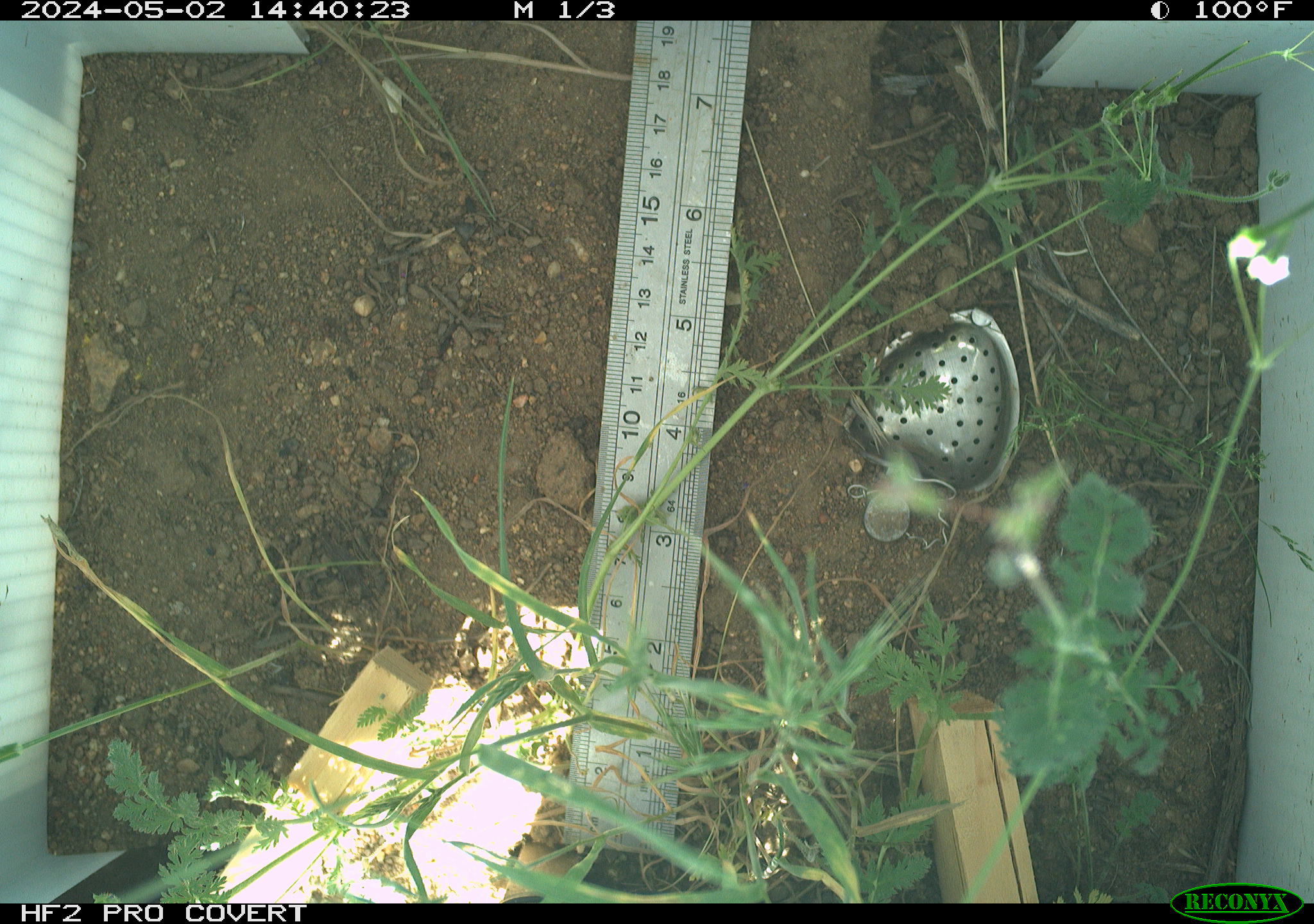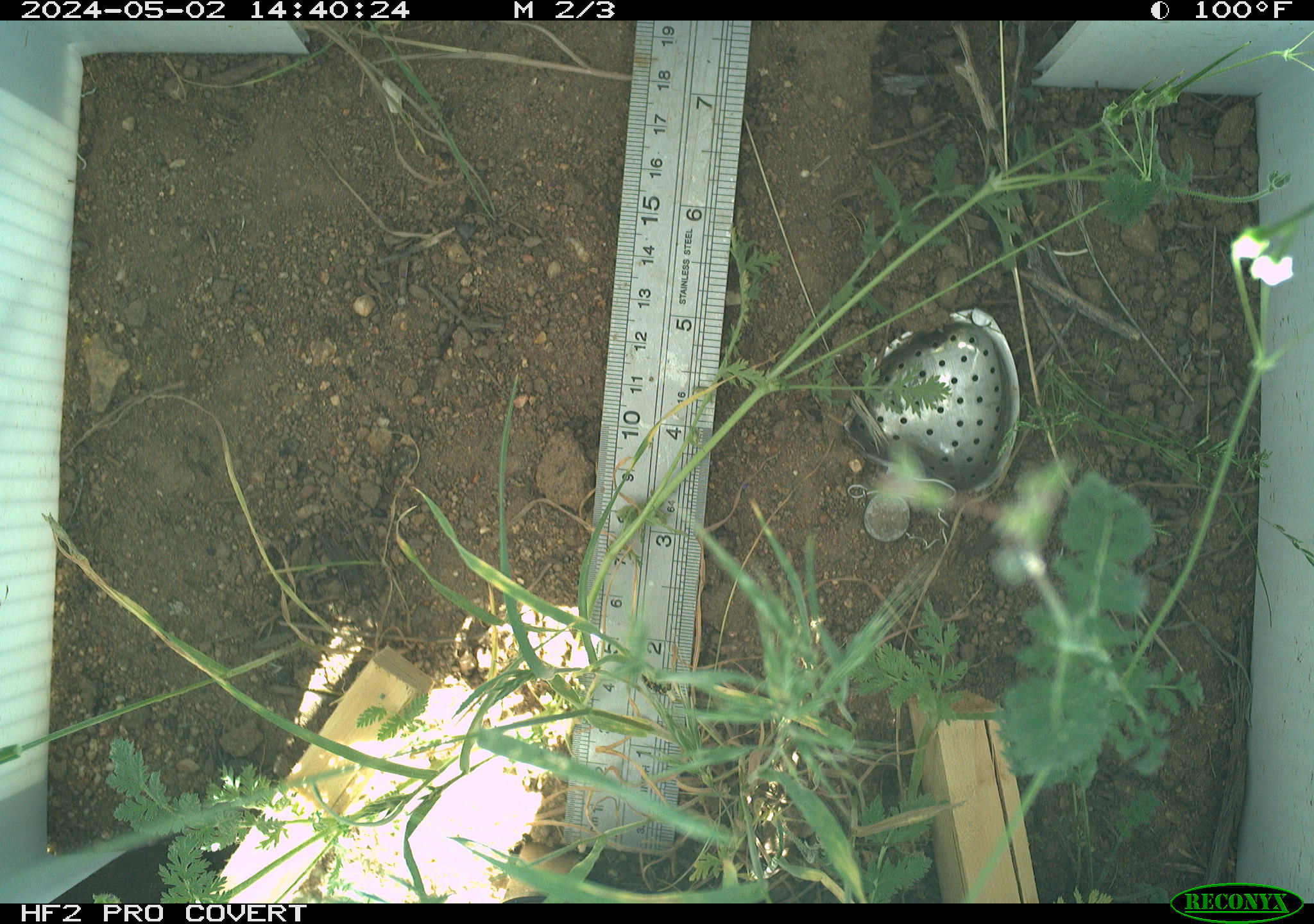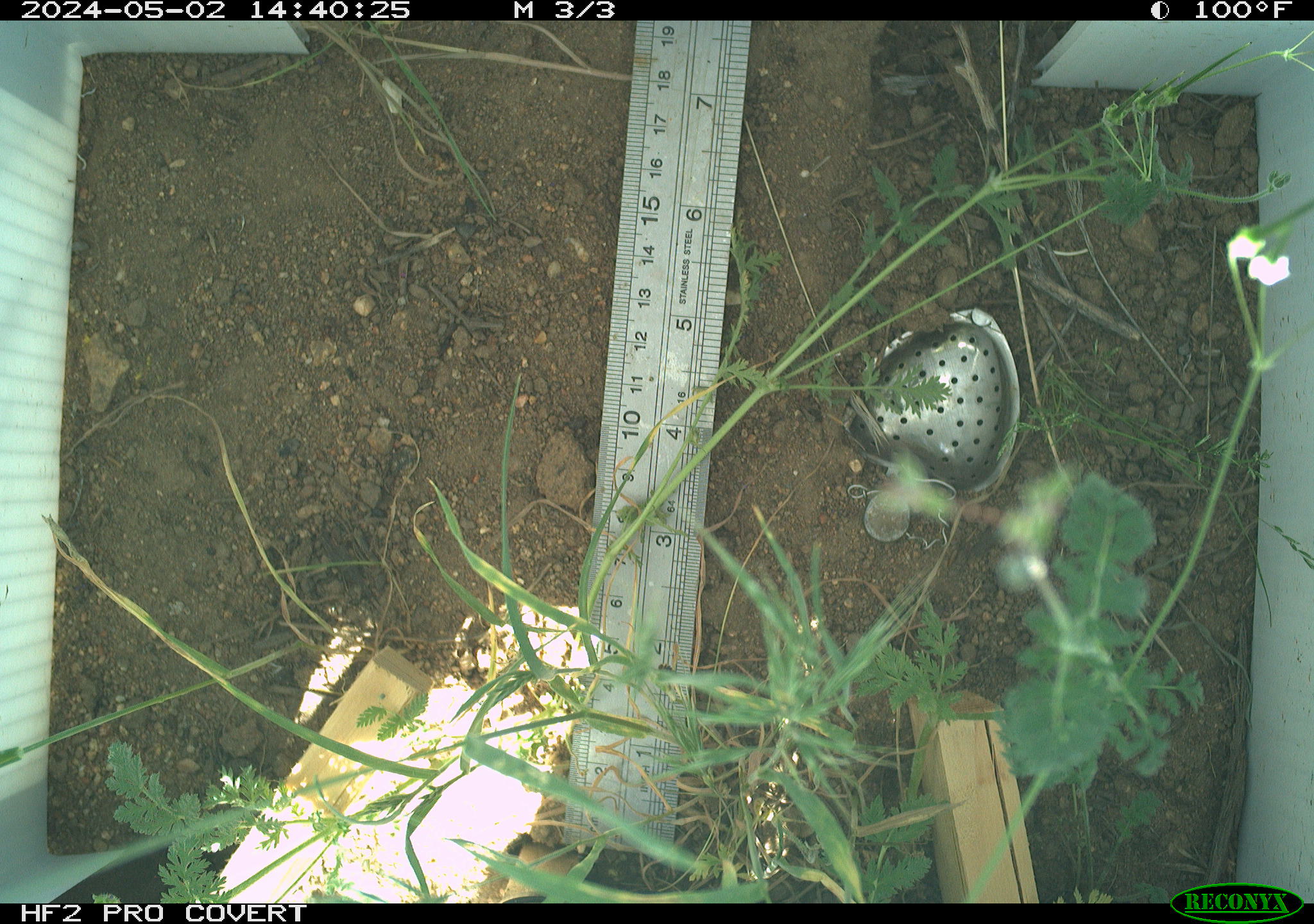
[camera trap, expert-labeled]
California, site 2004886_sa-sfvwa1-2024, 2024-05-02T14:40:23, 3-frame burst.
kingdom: Animalia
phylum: Arthropoda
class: Insecta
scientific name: Insecta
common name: insect